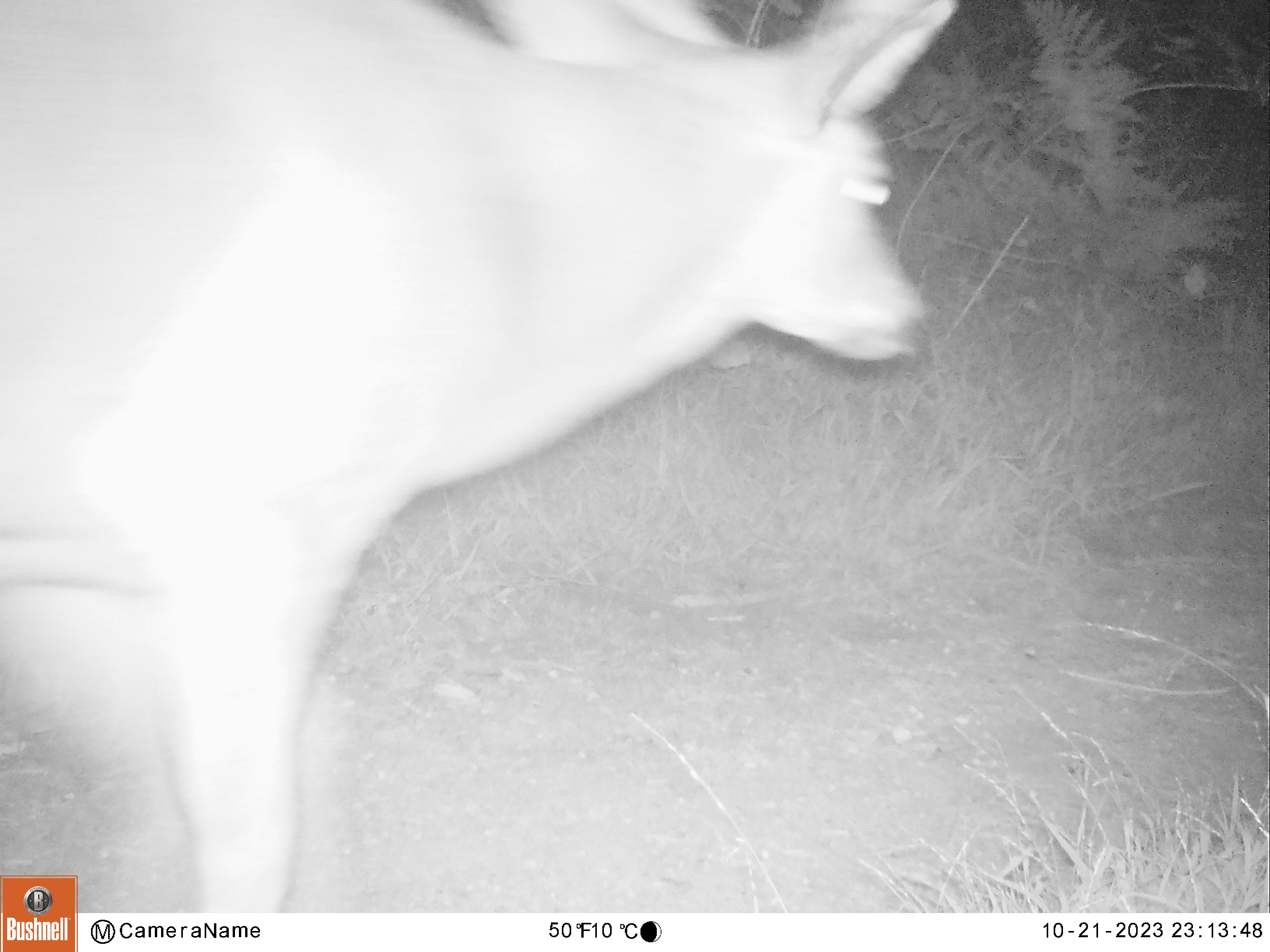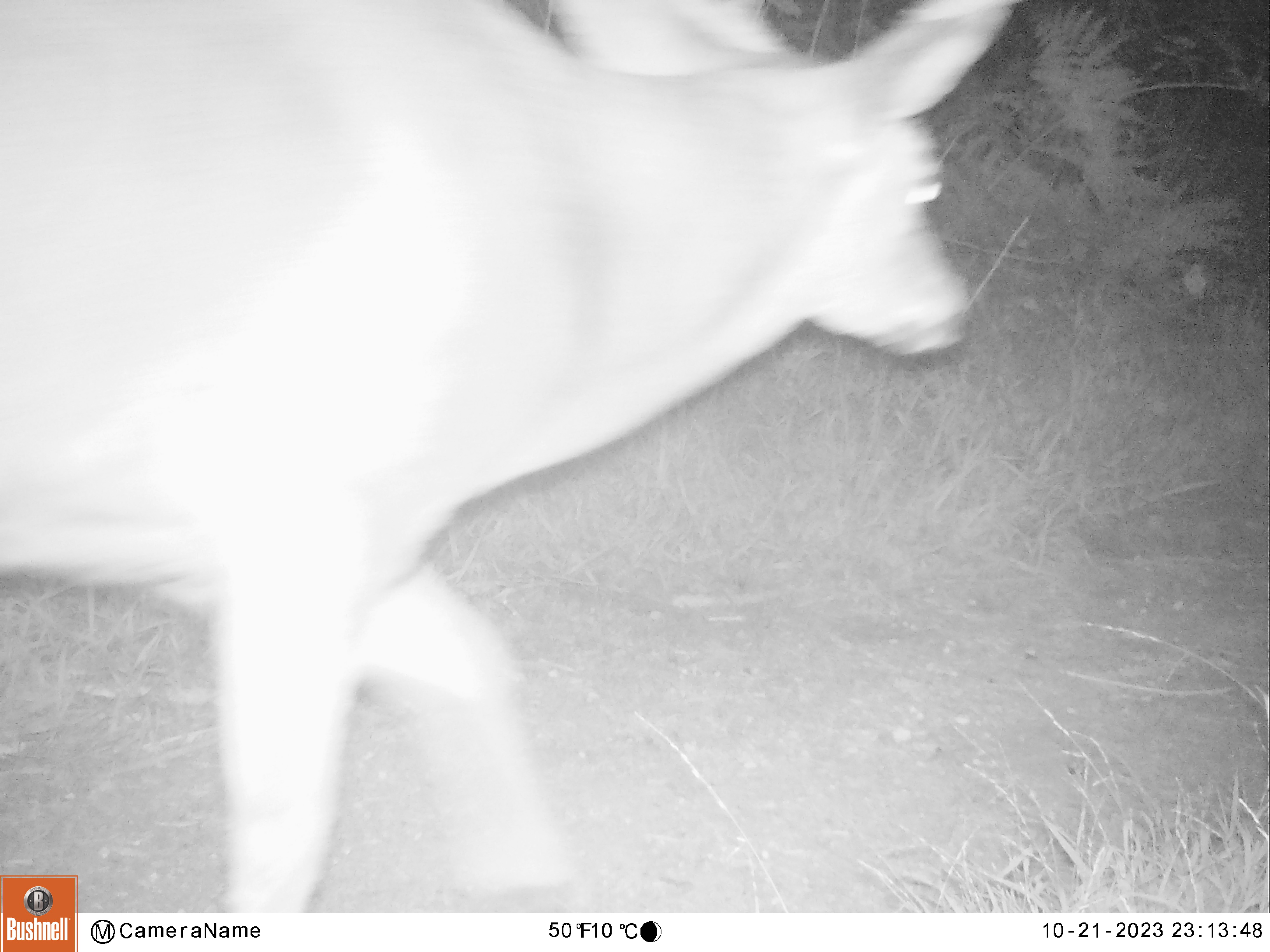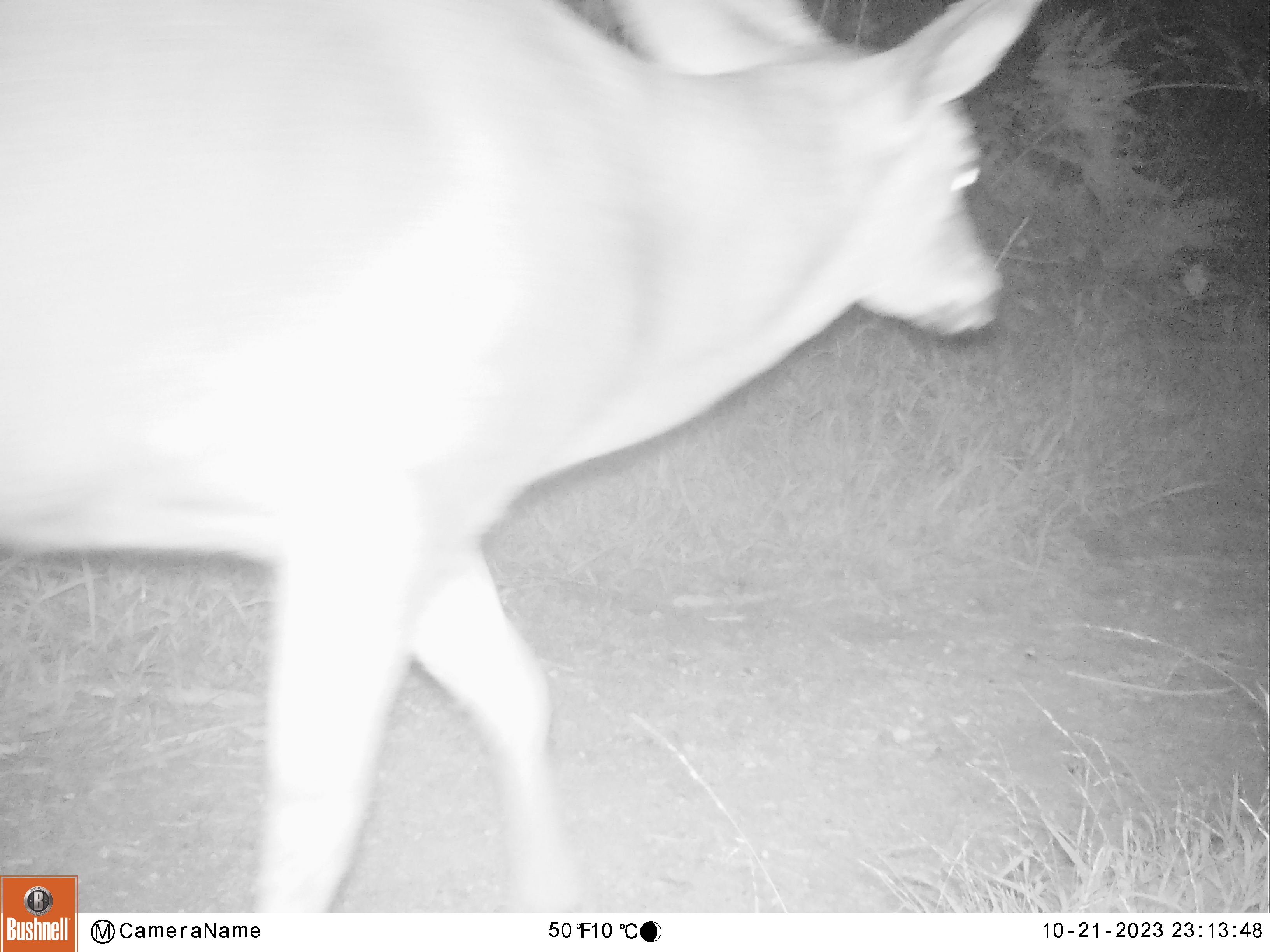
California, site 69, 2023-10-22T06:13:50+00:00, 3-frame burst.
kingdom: Animalia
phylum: Chordata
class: Mammalia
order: Artiodactyla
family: Cervidae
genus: Odocoileus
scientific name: Odocoileus hemionus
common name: mule deer